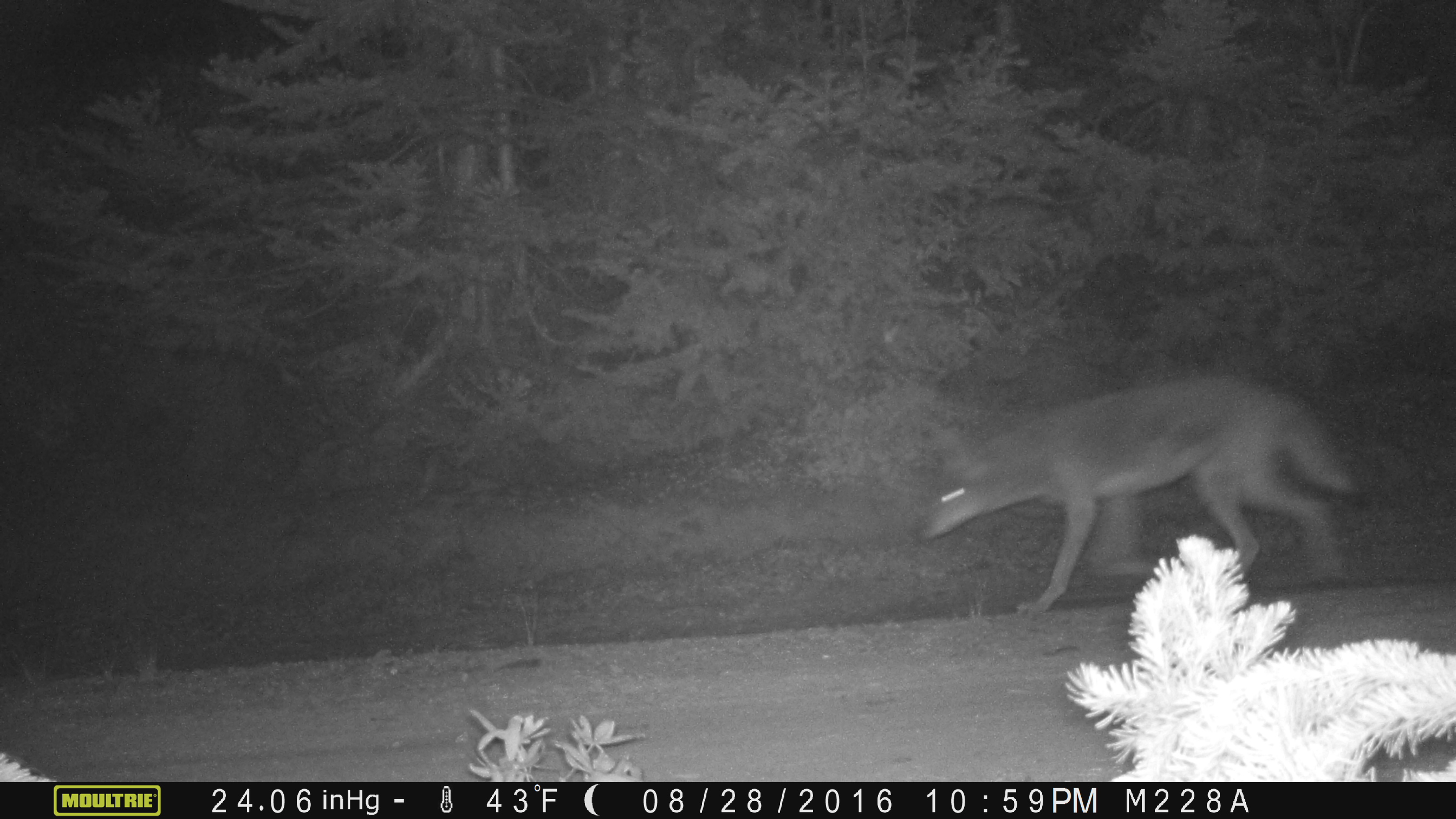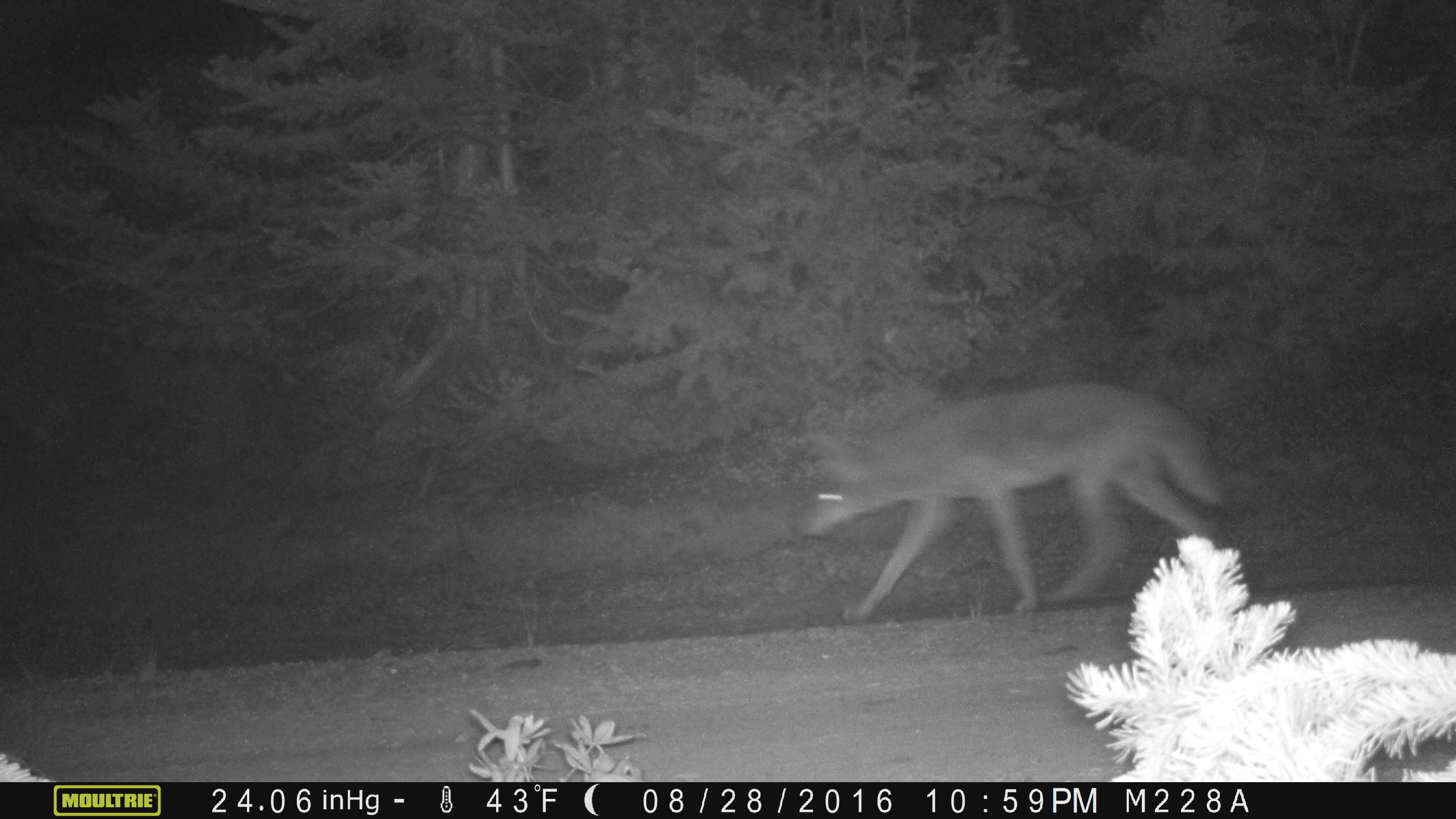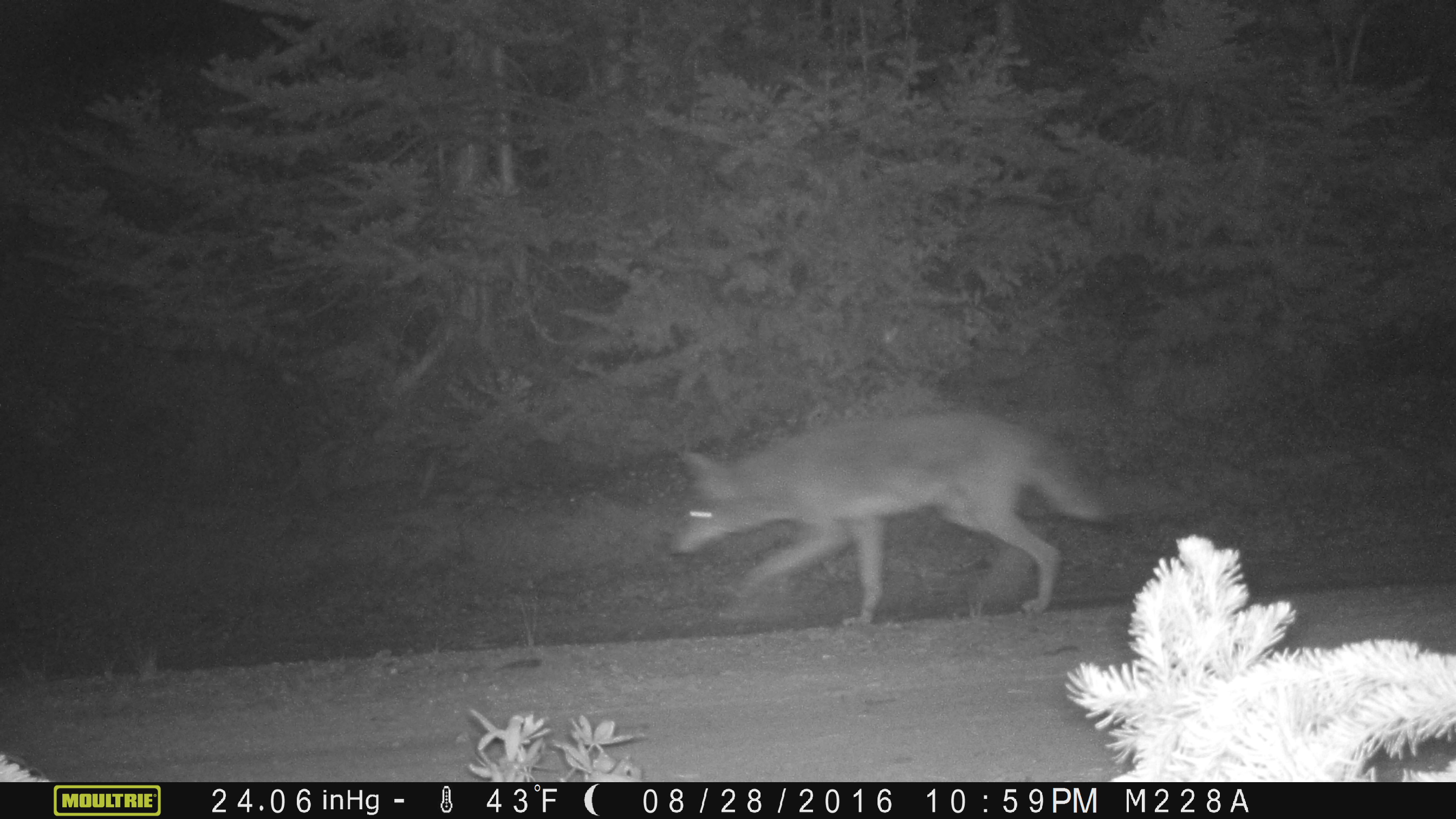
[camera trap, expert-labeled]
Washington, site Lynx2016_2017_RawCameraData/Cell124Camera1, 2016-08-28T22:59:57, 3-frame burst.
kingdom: Animalia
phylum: Chordata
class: Mammalia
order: Carnivora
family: Canidae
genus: Canis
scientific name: Canis latrans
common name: coyote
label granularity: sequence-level